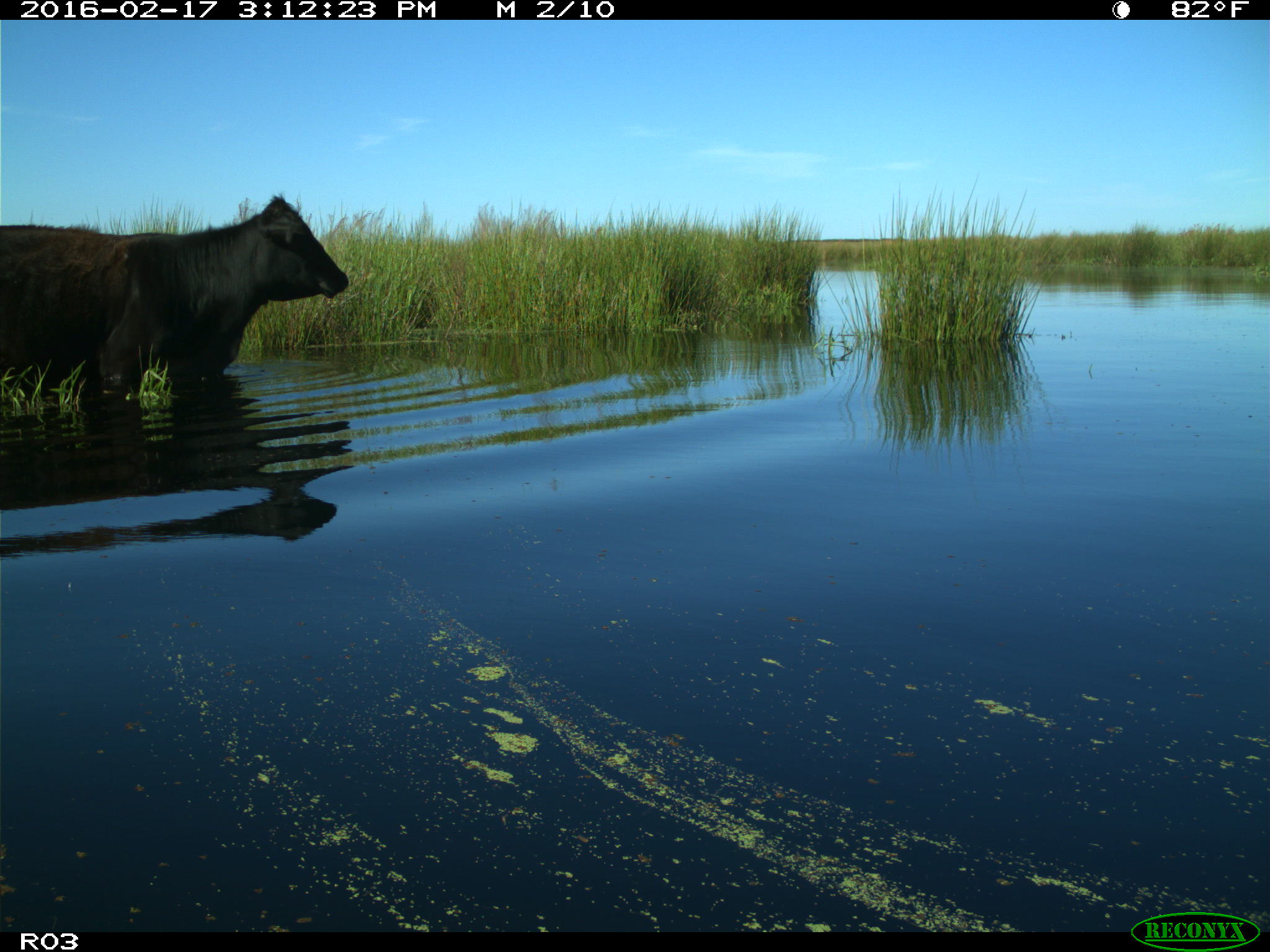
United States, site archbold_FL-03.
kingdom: Animalia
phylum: Chordata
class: Mammalia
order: Artiodactyla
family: Bovidae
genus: Bos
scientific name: Bos taurus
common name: domestic cow